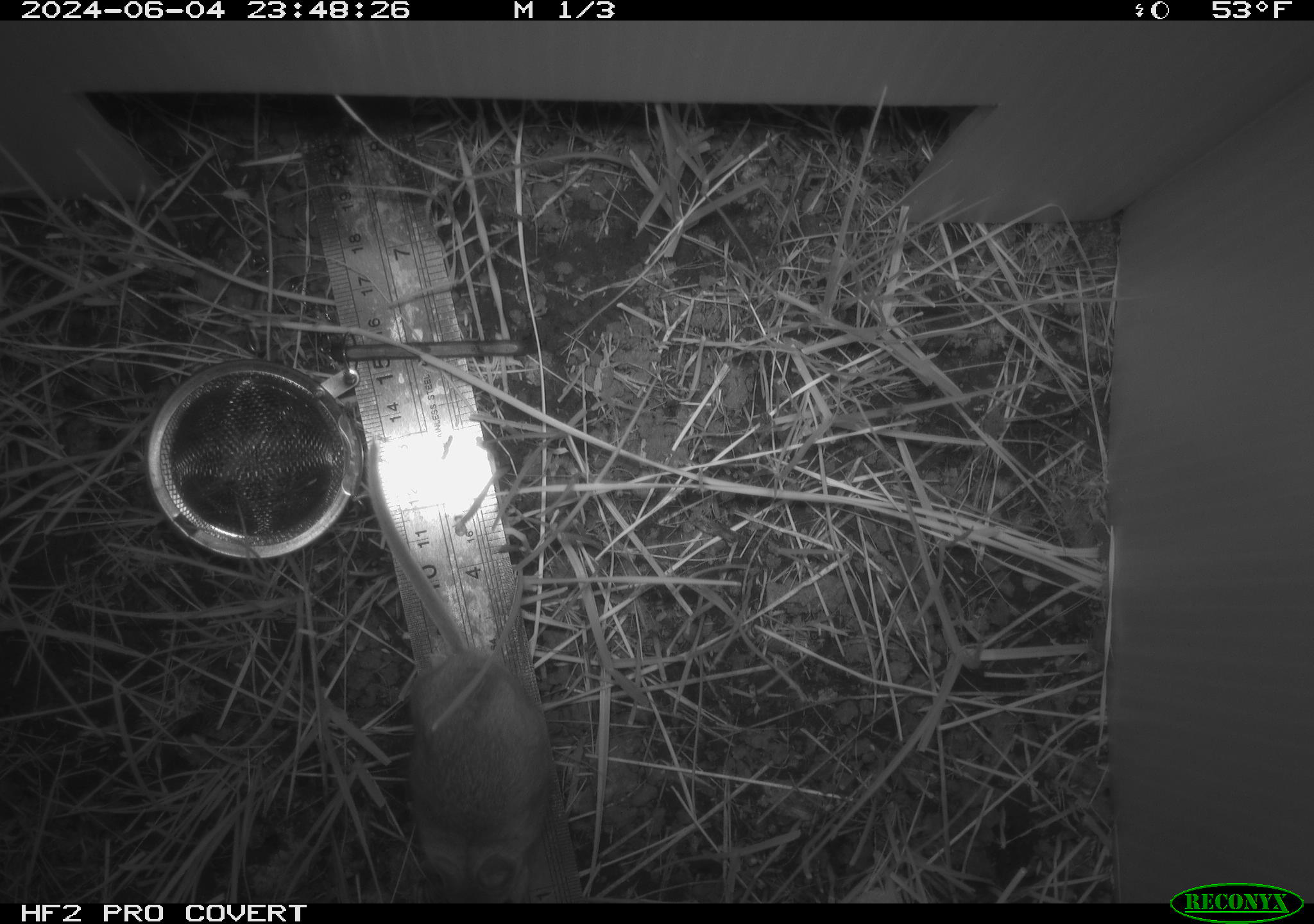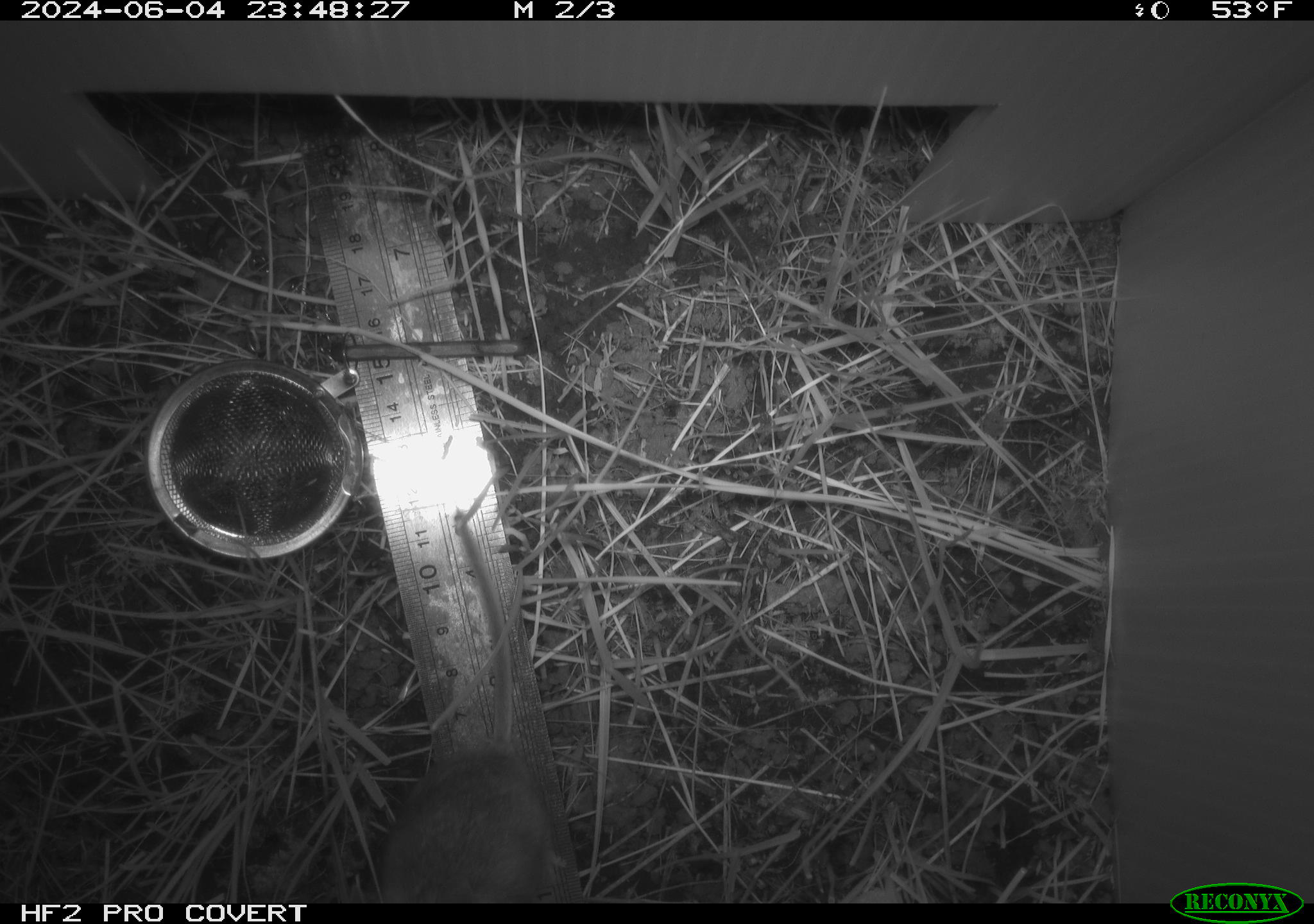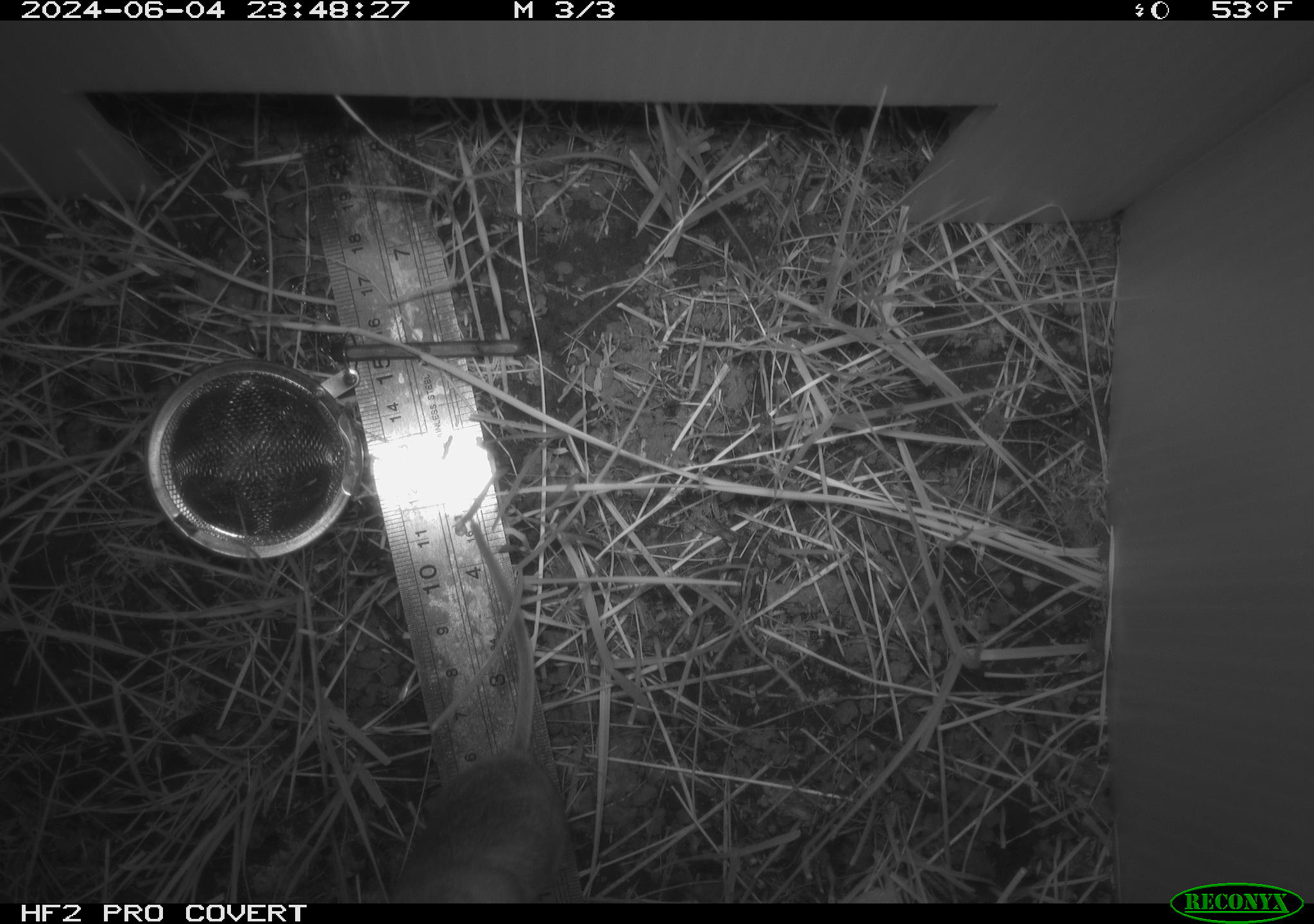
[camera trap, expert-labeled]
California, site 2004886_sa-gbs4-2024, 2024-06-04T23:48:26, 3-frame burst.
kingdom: Animalia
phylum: Chordata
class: Mammalia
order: Rodentia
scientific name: Rodentia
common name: mouse species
Mouse species (Rodentia).